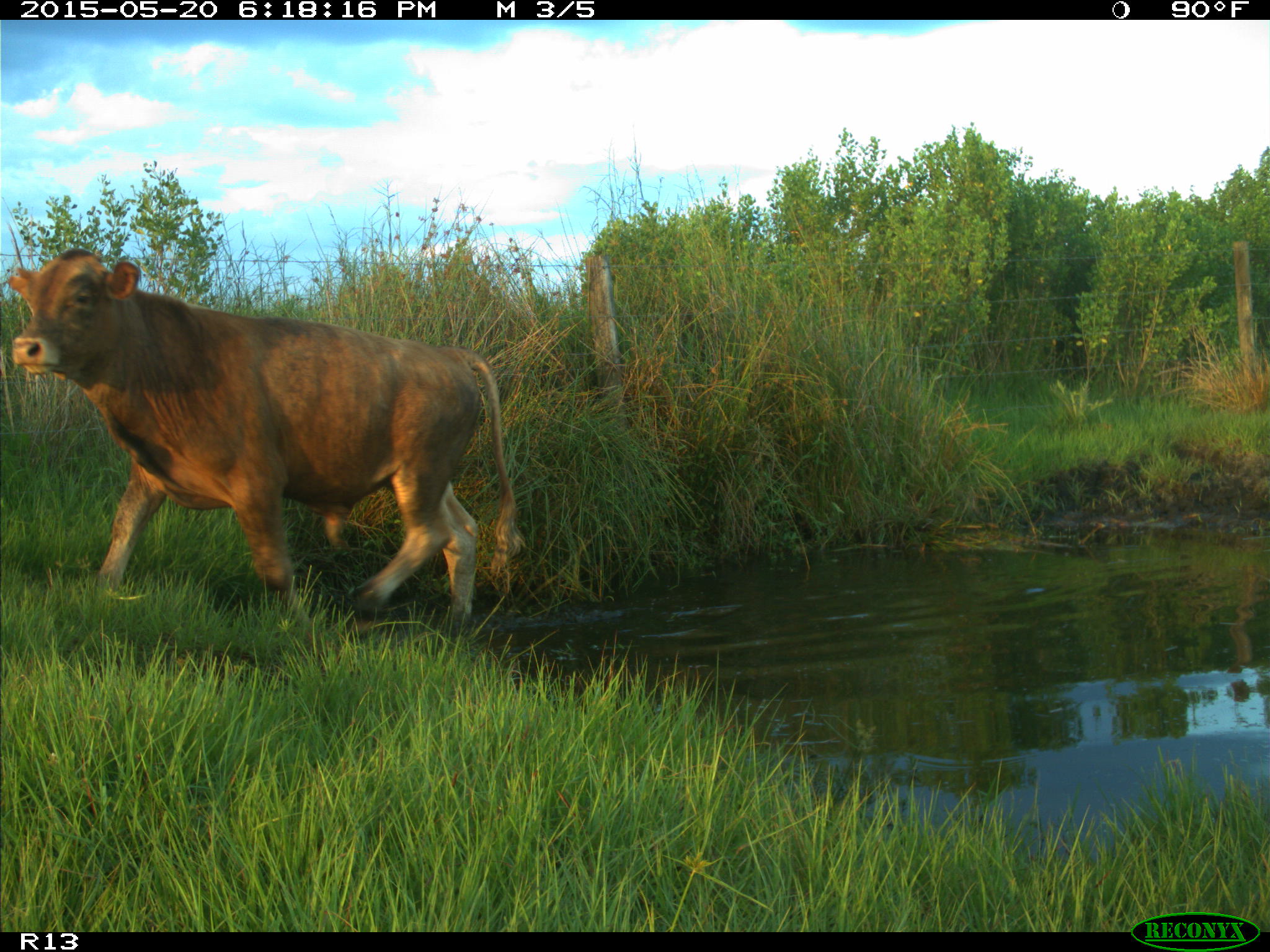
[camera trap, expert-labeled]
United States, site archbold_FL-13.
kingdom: Animalia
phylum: Chordata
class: Mammalia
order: Artiodactyla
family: Bovidae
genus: Bos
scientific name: Bos taurus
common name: domestic cow